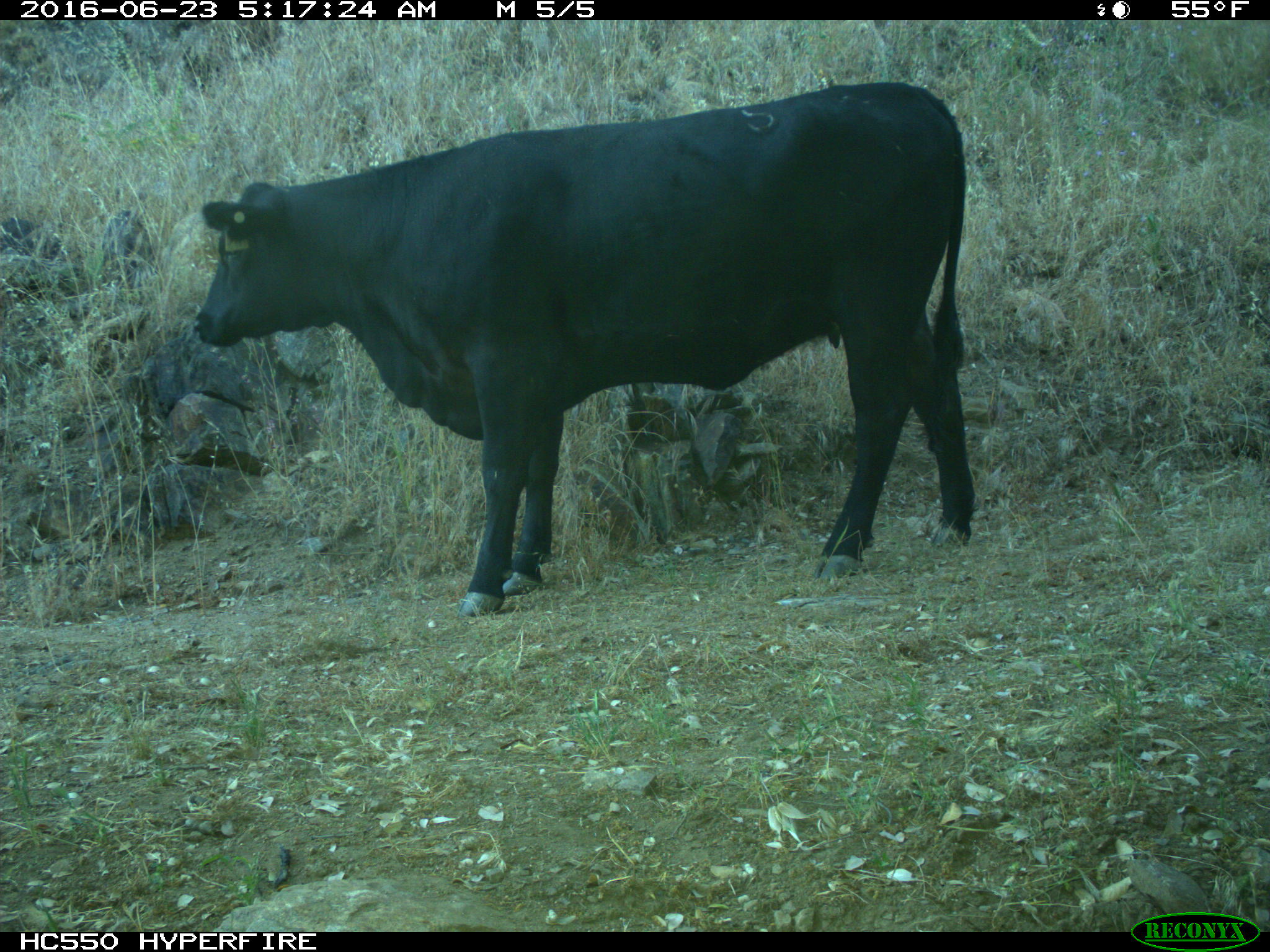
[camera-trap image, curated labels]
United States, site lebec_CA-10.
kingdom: Animalia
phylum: Chordata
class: Mammalia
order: Artiodactyla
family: Bovidae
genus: Bos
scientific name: Bos taurus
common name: domestic cow